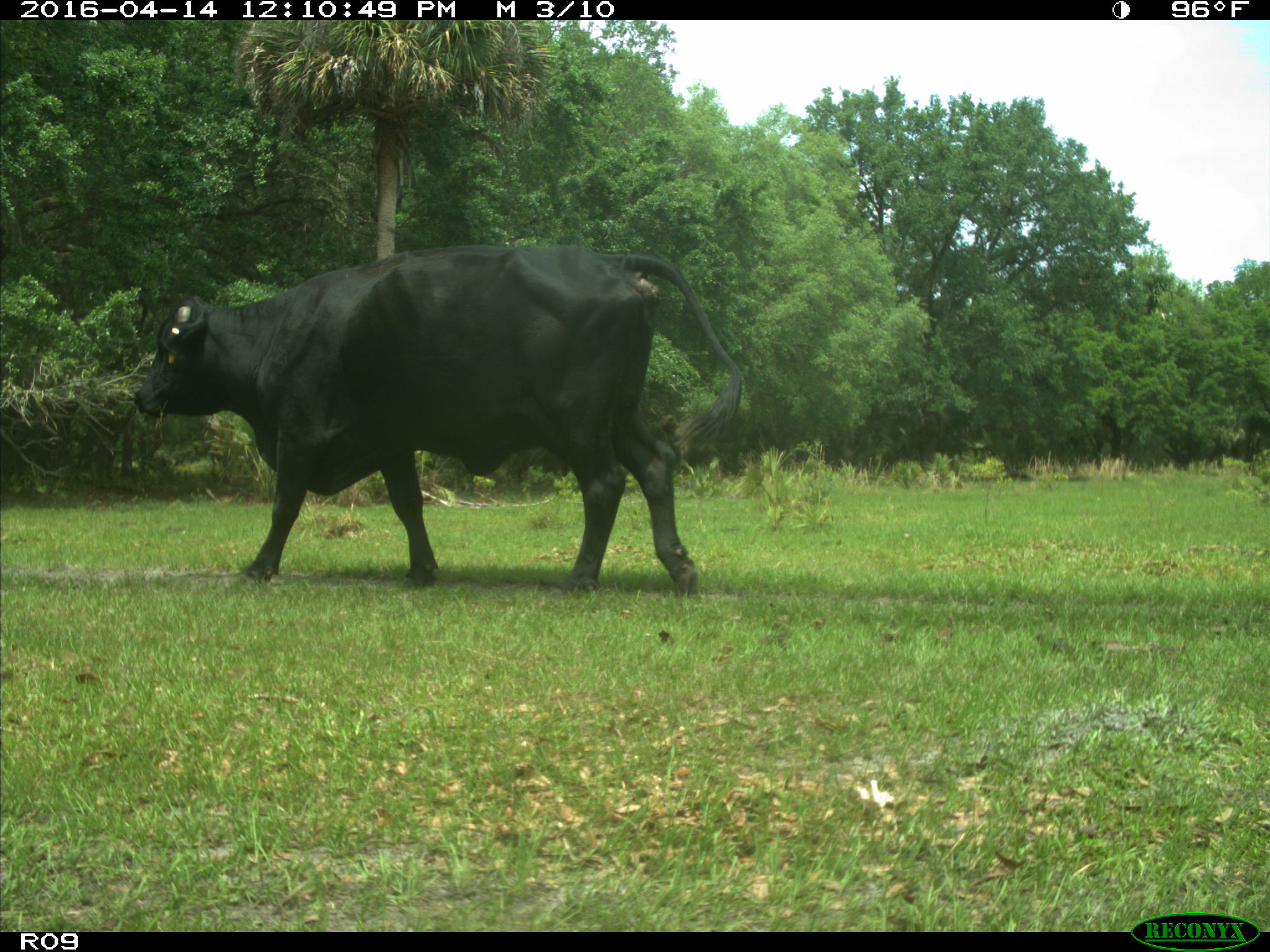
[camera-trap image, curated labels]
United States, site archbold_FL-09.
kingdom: Animalia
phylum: Chordata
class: Mammalia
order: Artiodactyla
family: Bovidae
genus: Bos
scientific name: Bos taurus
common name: domestic cow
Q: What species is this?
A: Bos taurus (domestic cow).